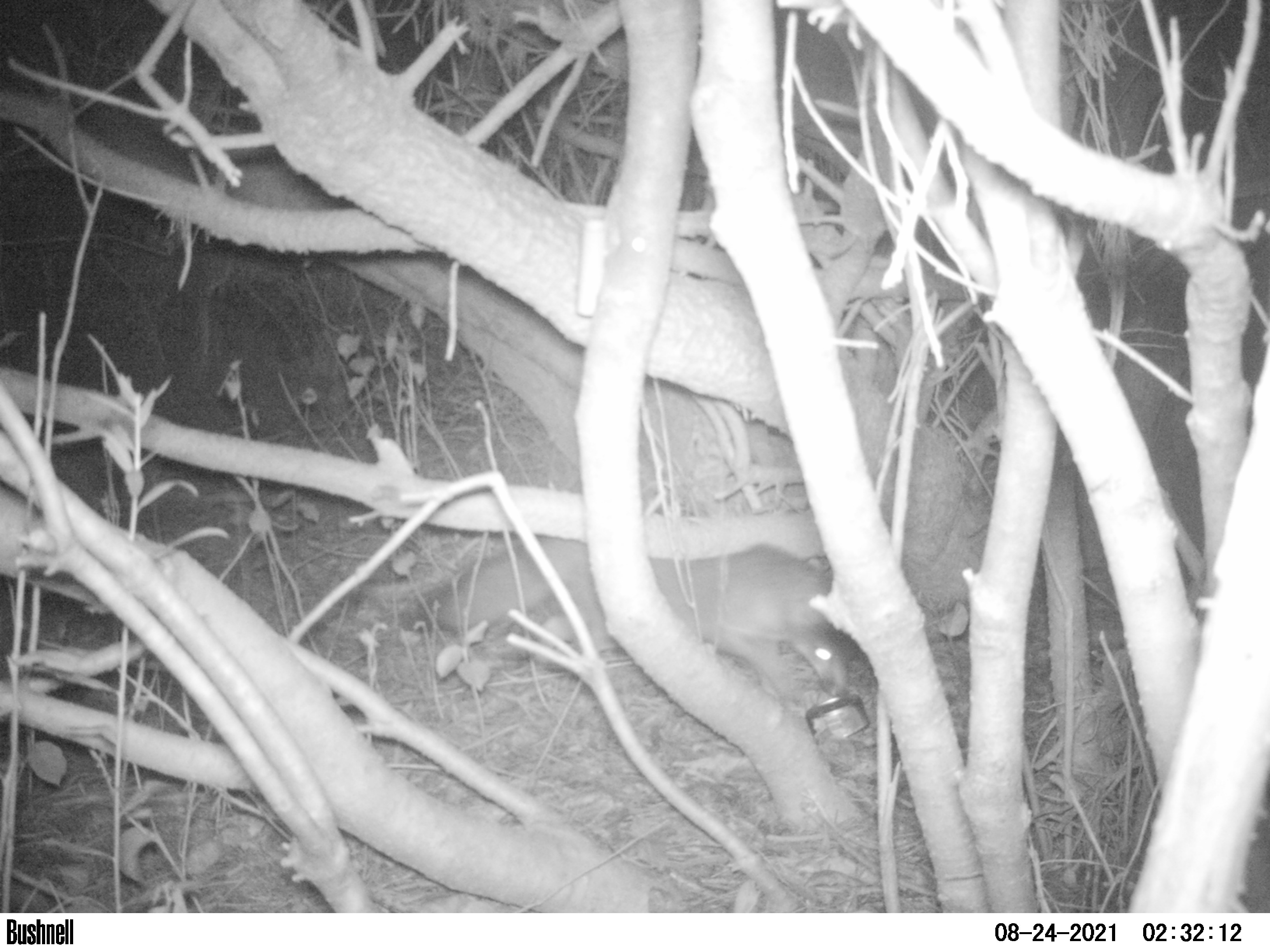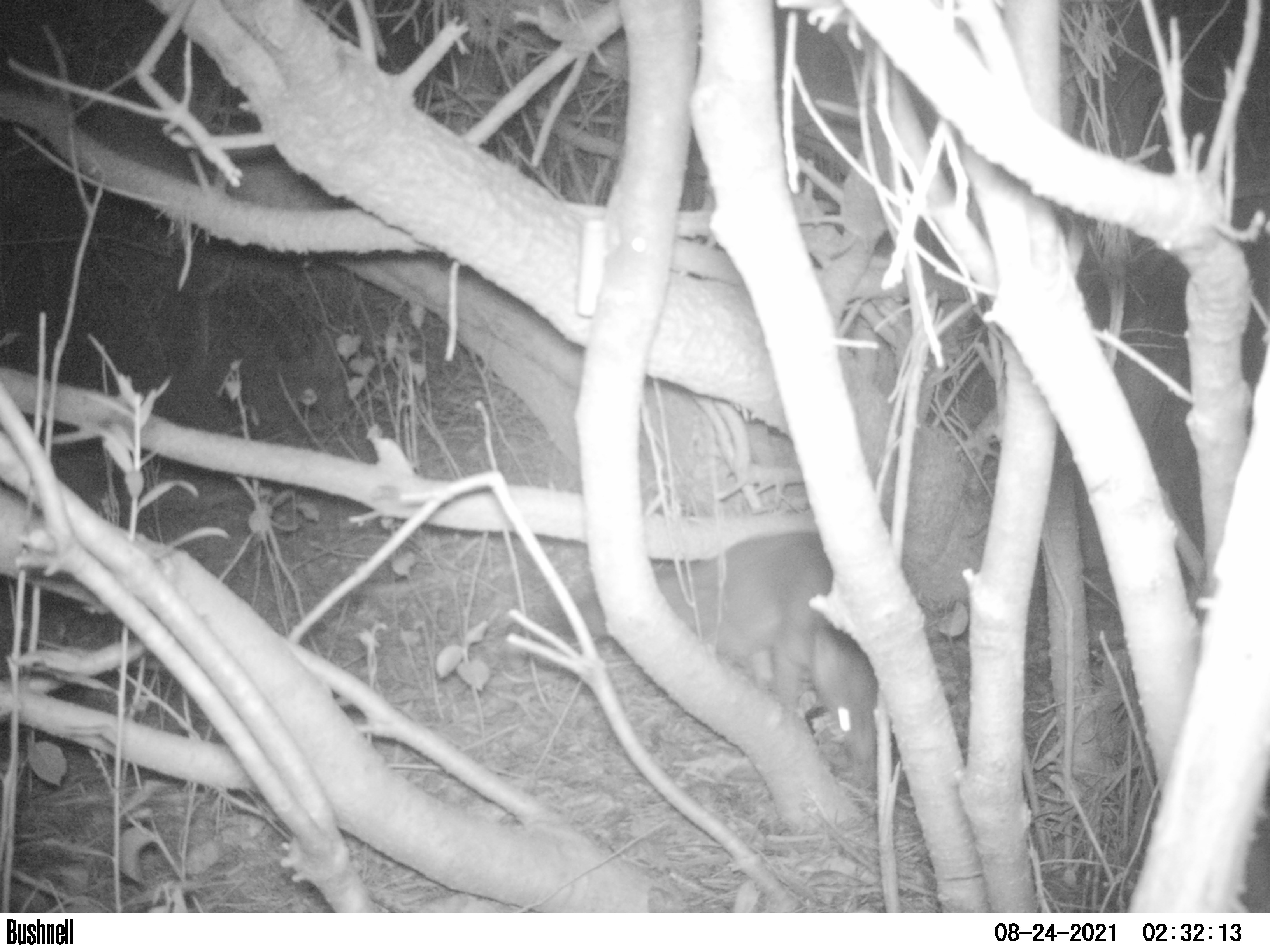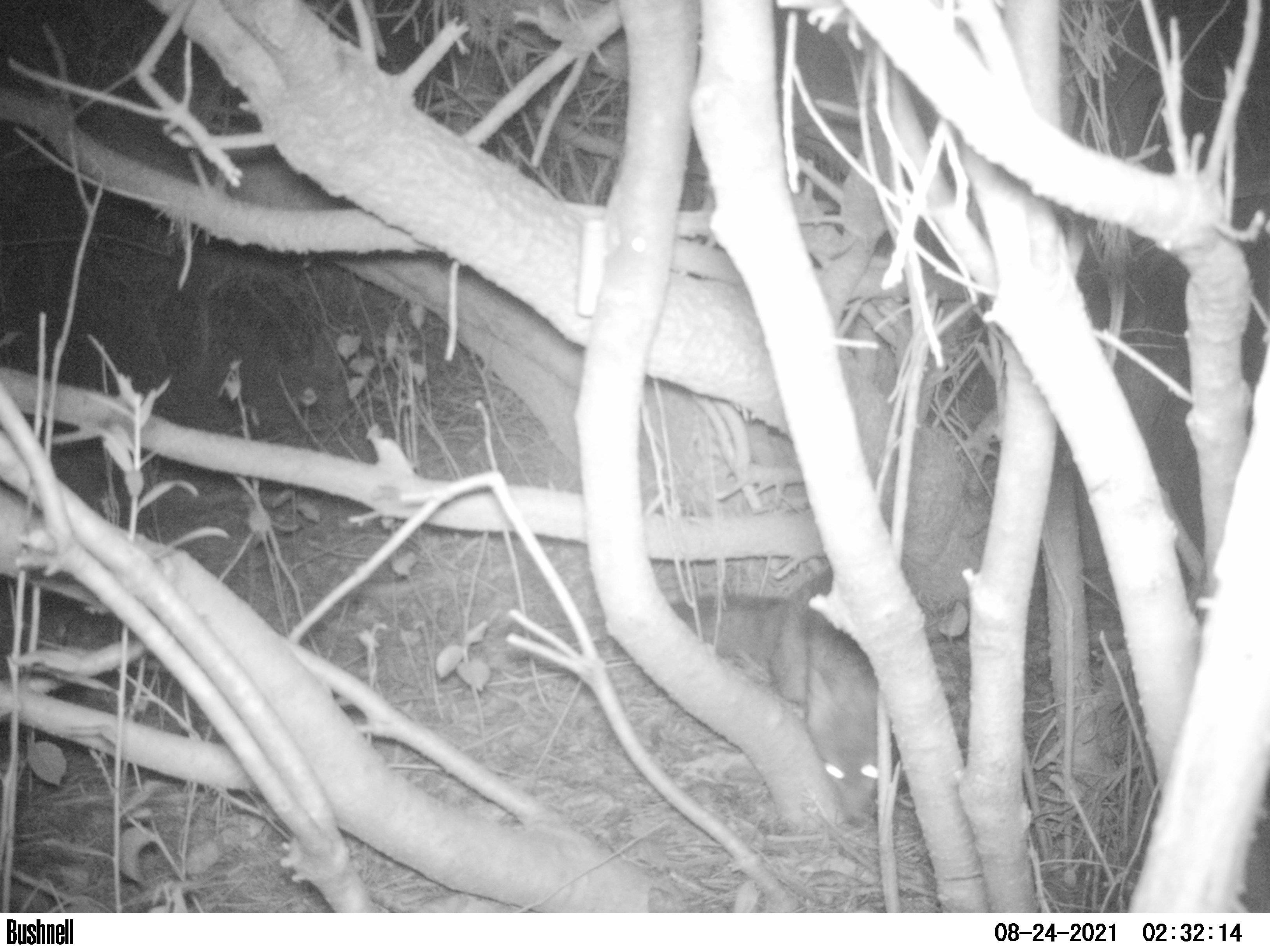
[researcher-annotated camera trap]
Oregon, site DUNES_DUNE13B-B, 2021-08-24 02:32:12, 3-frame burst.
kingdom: Animalia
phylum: Chordata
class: Mammalia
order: Carnivora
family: Canidae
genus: Urocyon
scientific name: Urocyon cinereoargenteus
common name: gray fox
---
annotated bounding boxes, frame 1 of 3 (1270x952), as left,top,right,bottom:
gray fox: 382,499,896,765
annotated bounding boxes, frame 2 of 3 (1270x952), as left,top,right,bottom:
gray fox: 547,515,918,798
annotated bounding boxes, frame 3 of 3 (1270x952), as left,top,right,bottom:
gray fox: 645,539,919,844